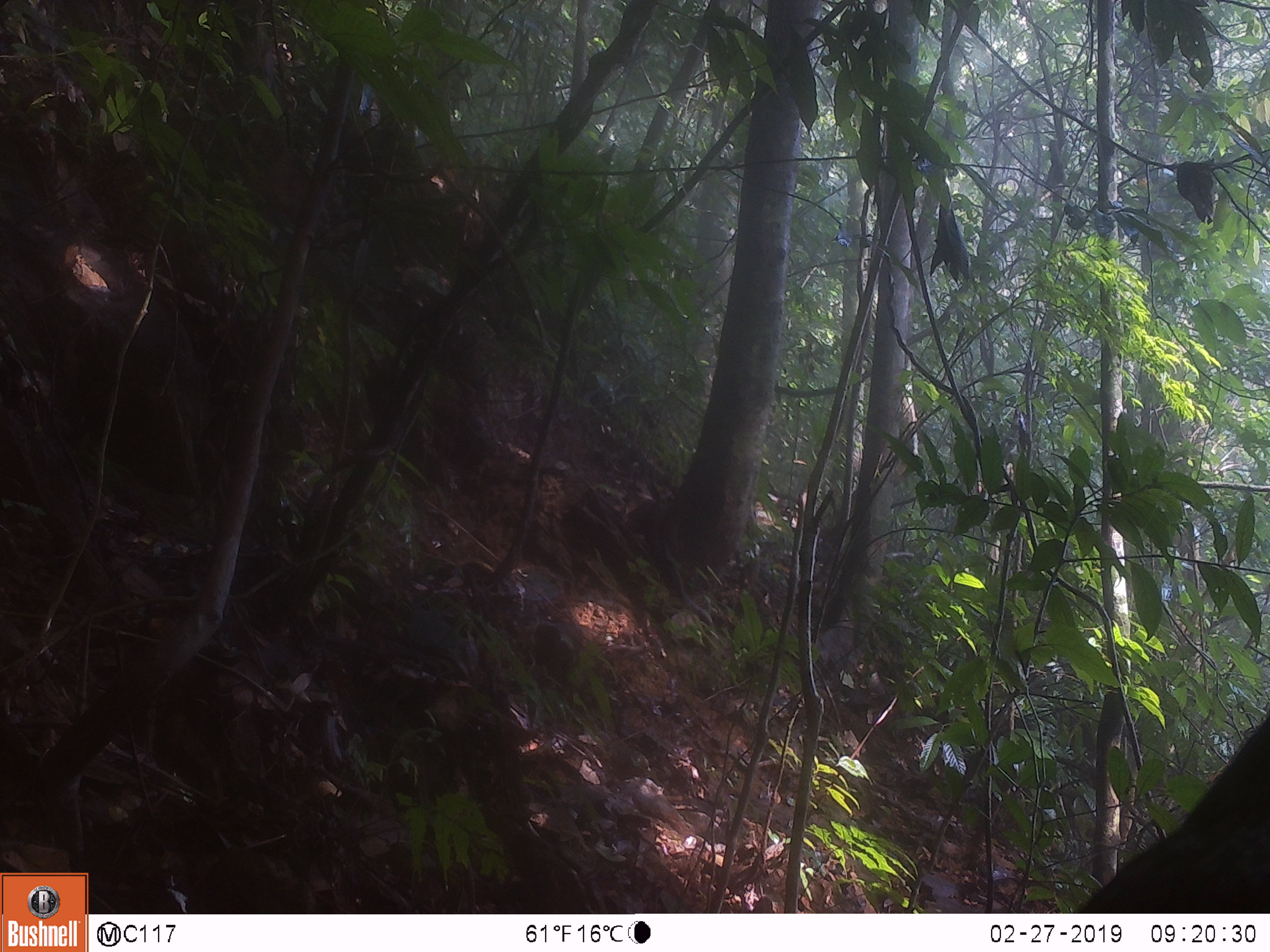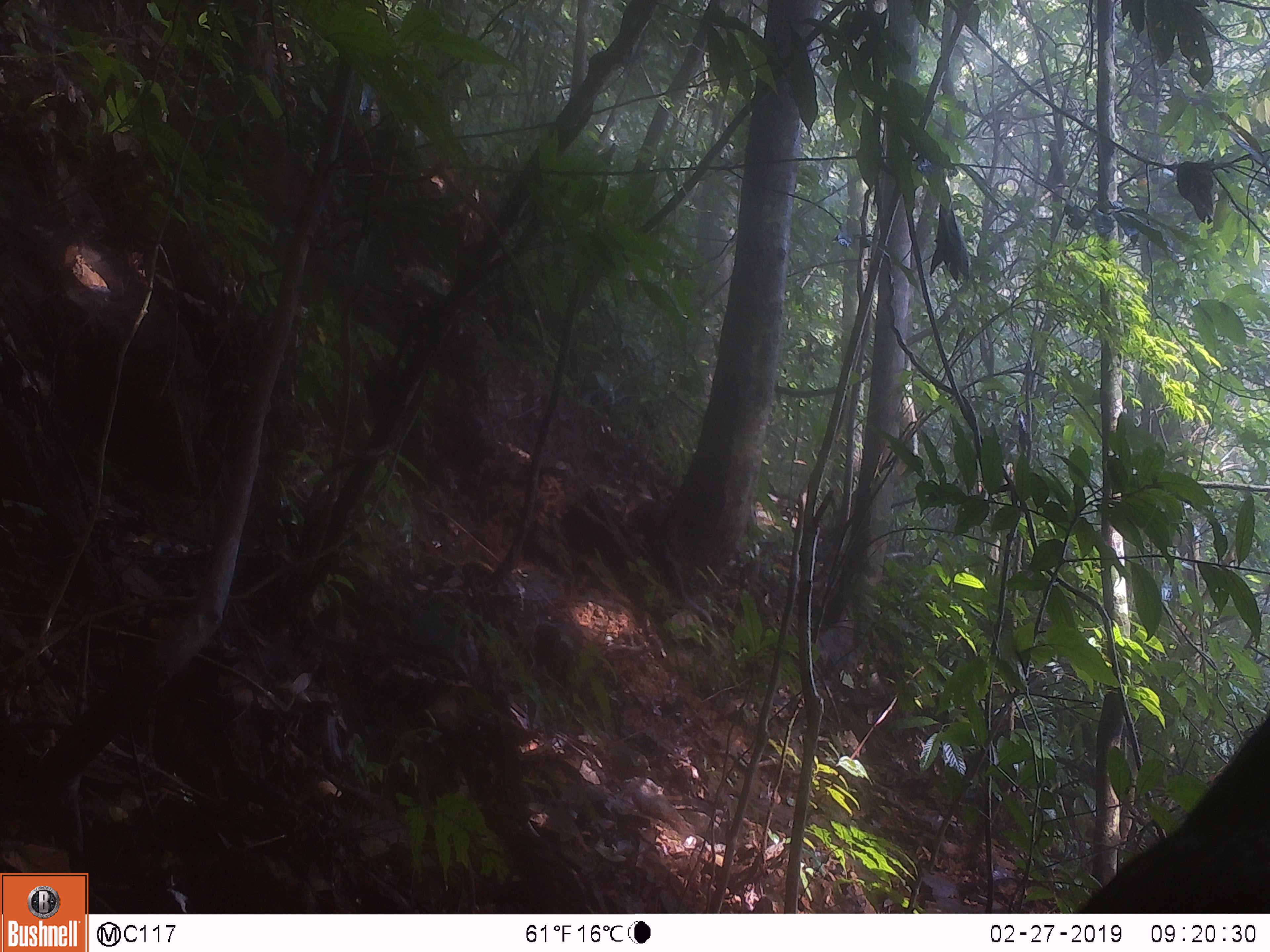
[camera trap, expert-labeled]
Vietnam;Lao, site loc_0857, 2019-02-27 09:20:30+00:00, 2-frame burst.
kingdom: Animalia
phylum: Chordata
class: Aves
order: Passeriformes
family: Muscicapidae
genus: Myophonus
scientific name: Myophonus caeruleus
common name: blue whistling thrush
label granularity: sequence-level